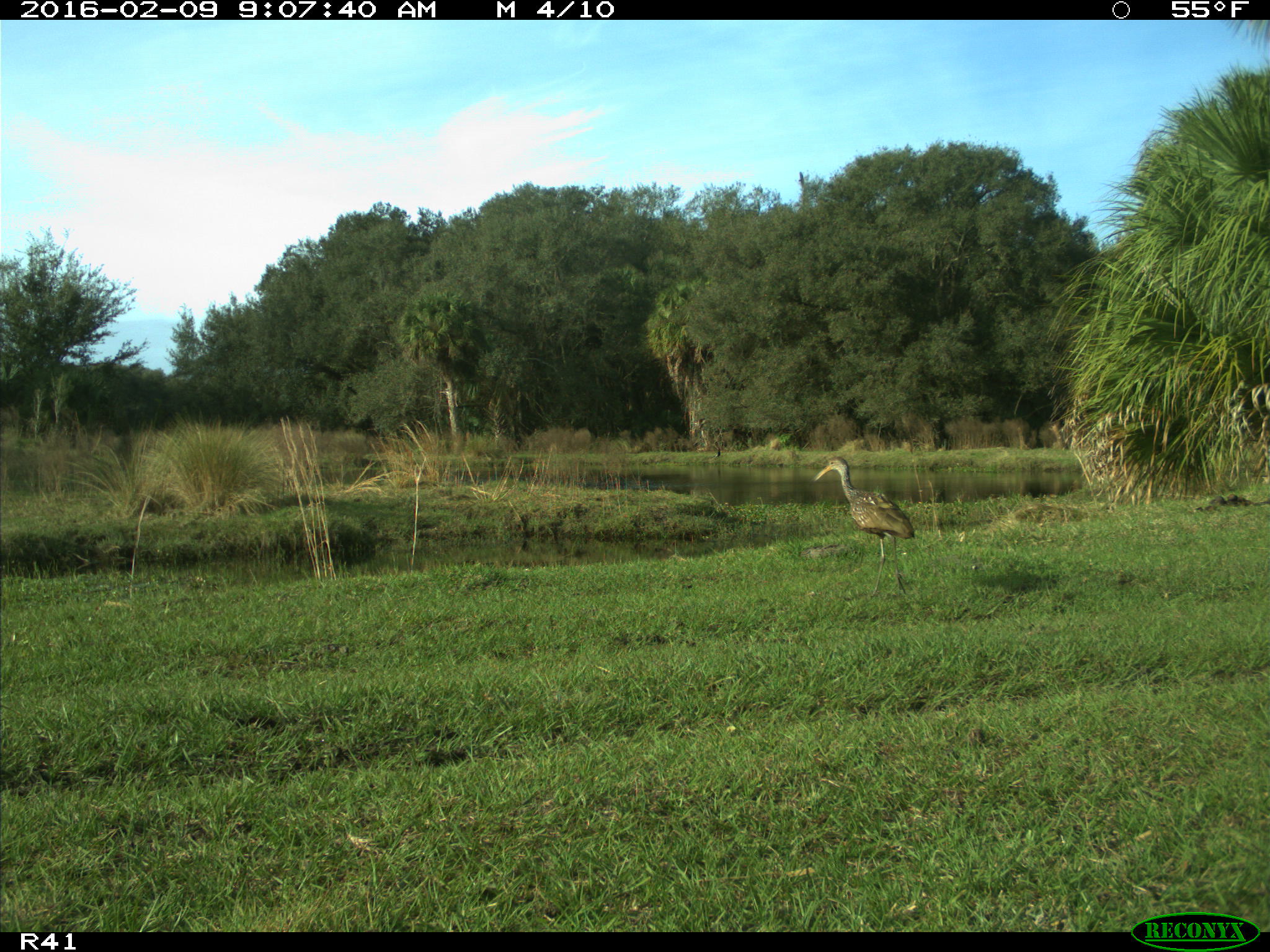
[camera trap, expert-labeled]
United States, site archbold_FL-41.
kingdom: Animalia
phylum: Chordata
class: Aves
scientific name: Aves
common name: birds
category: unidentified bird